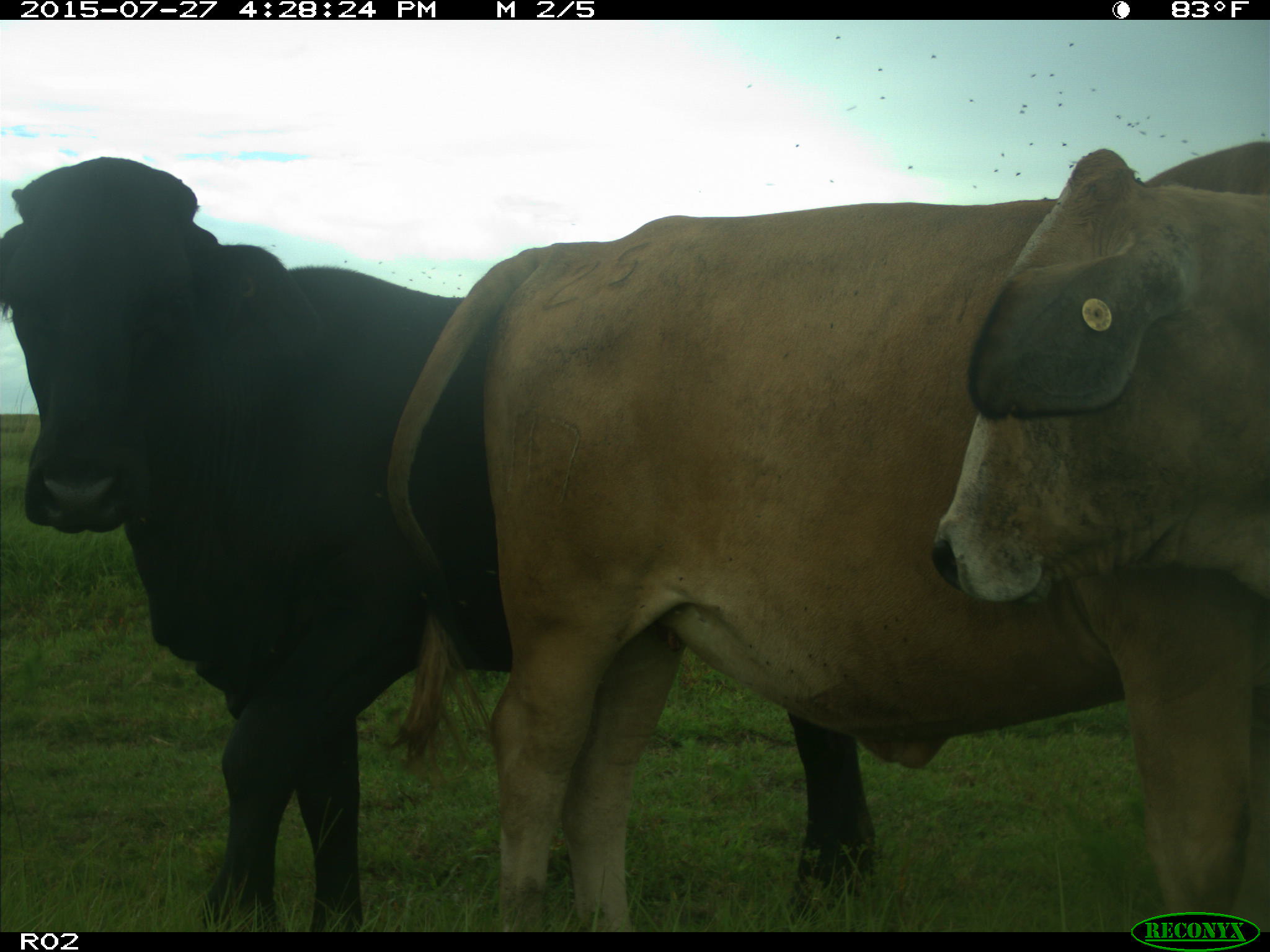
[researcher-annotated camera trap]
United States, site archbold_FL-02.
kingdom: Animalia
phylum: Chordata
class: Mammalia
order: Artiodactyla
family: Bovidae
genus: Bos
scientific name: Bos taurus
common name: domestic cow